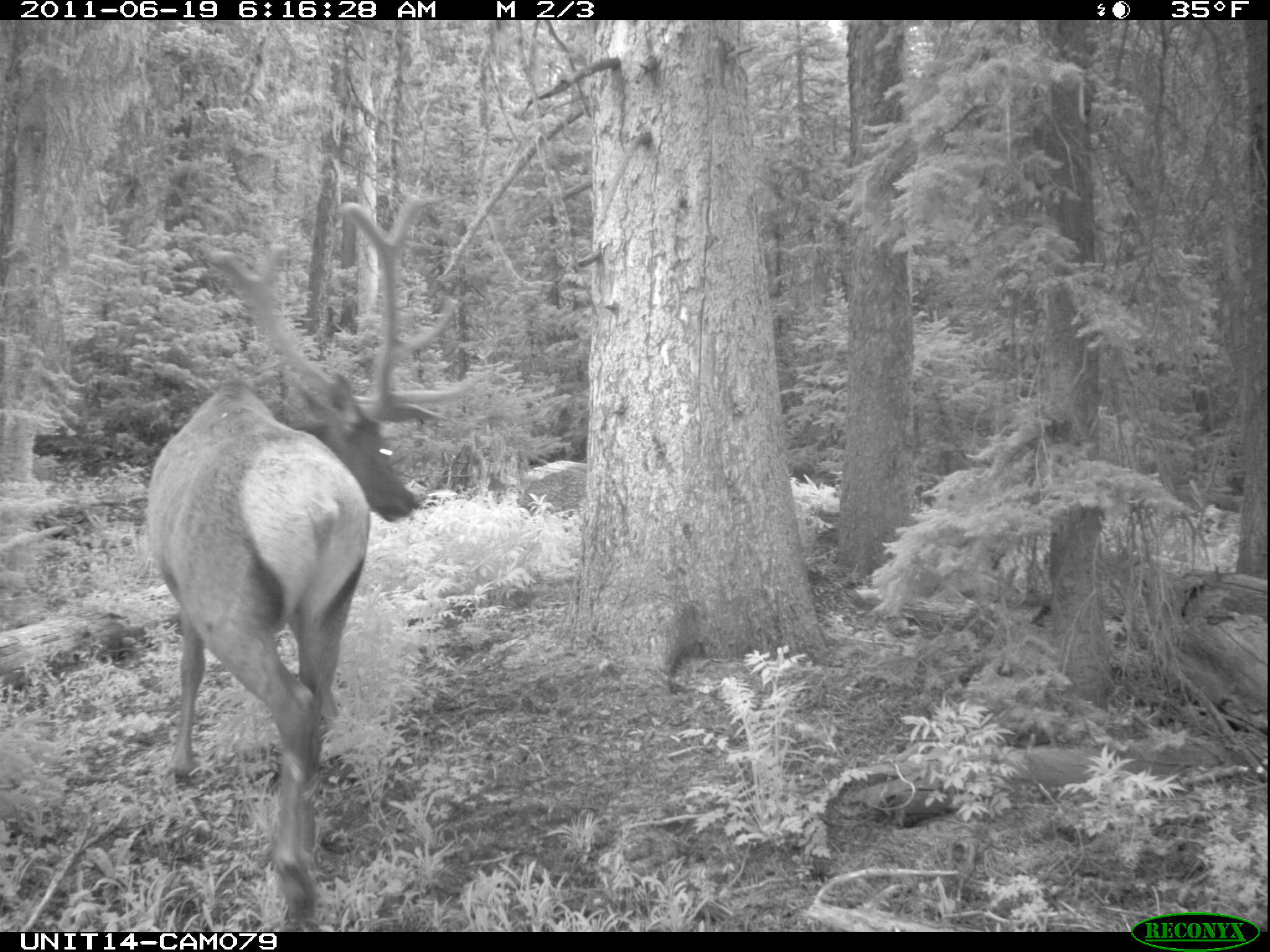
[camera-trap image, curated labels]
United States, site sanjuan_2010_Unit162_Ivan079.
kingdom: Animalia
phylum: Chordata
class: Mammalia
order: Artiodactyla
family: Cervidae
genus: Cervus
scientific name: Cervus elaphus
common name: red deer